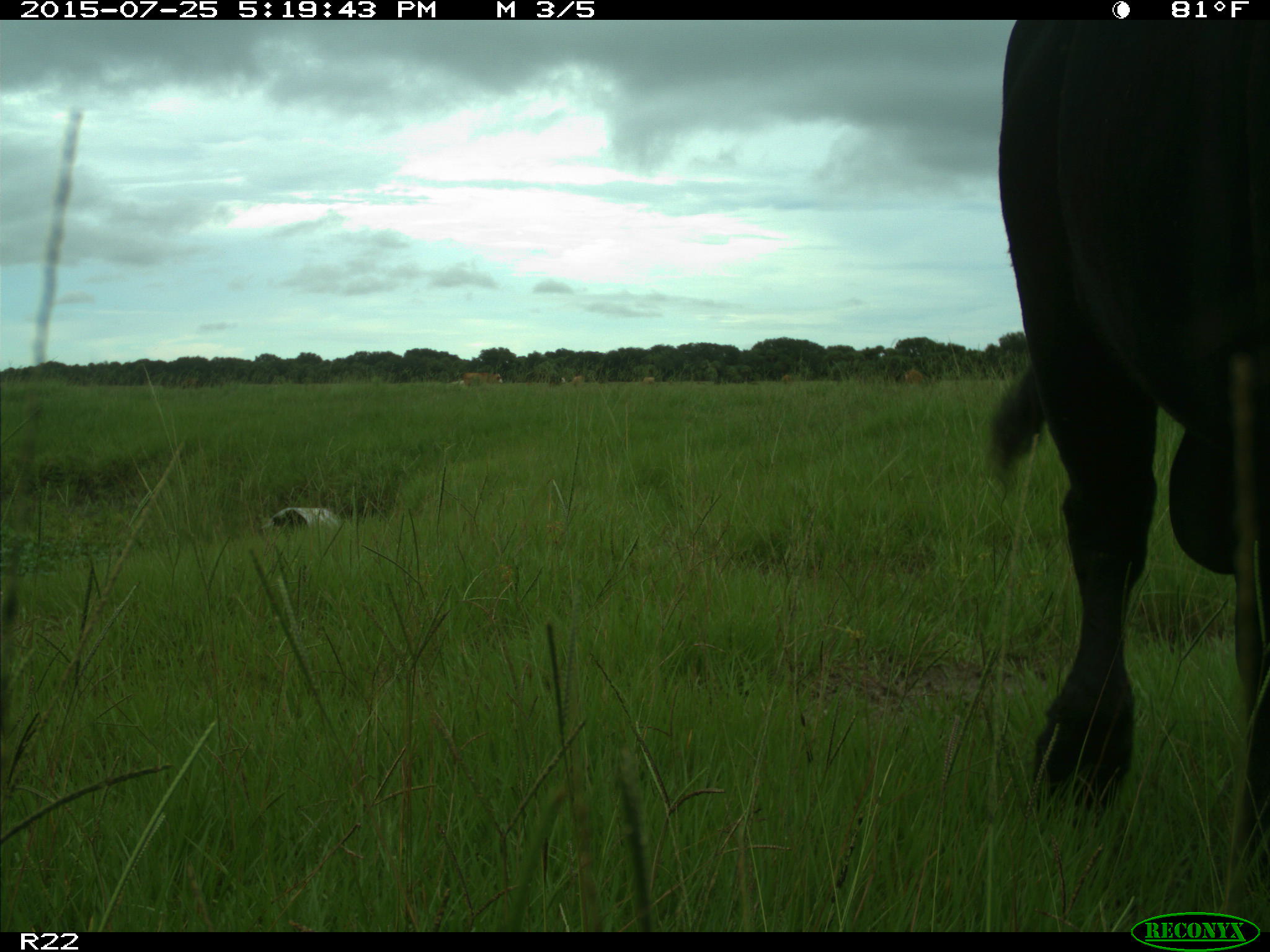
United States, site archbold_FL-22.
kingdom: Animalia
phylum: Chordata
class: Mammalia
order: Artiodactyla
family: Bovidae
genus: Bos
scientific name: Bos taurus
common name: domestic cow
Bos taurus (domestic cow).